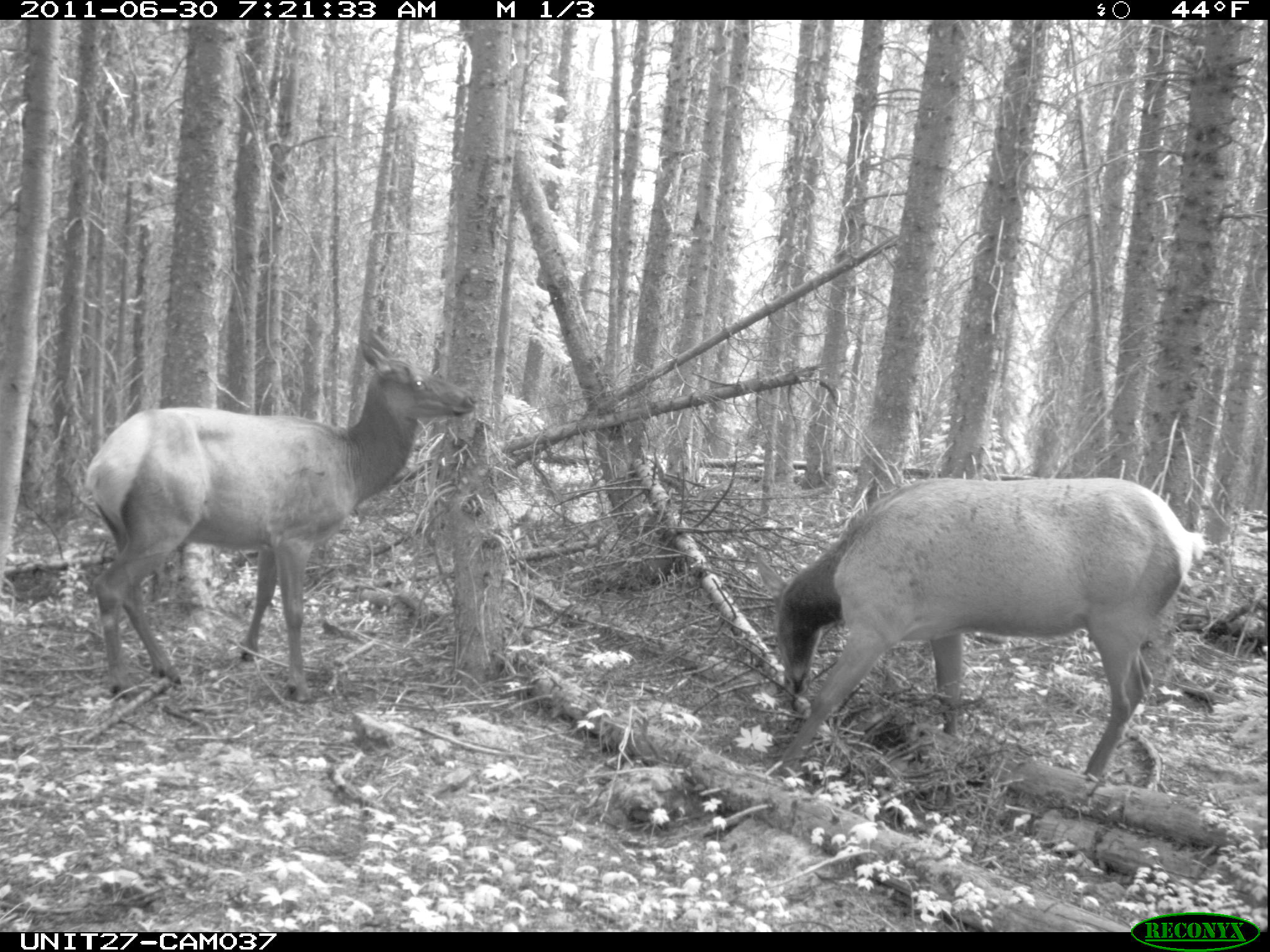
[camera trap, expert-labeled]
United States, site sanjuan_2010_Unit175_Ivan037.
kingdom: Animalia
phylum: Chordata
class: Mammalia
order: Artiodactyla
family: Cervidae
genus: Cervus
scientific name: Cervus elaphus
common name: red deer